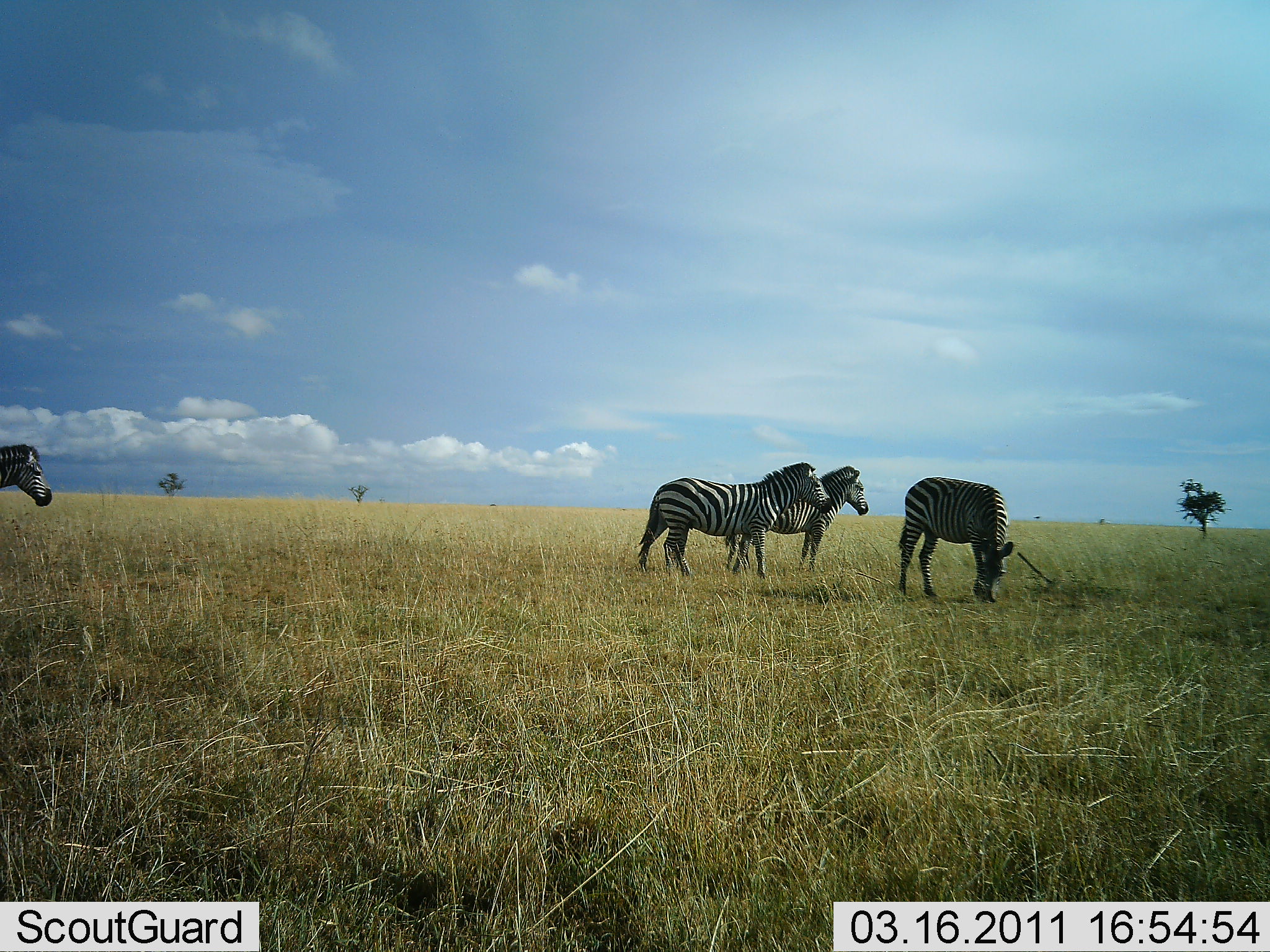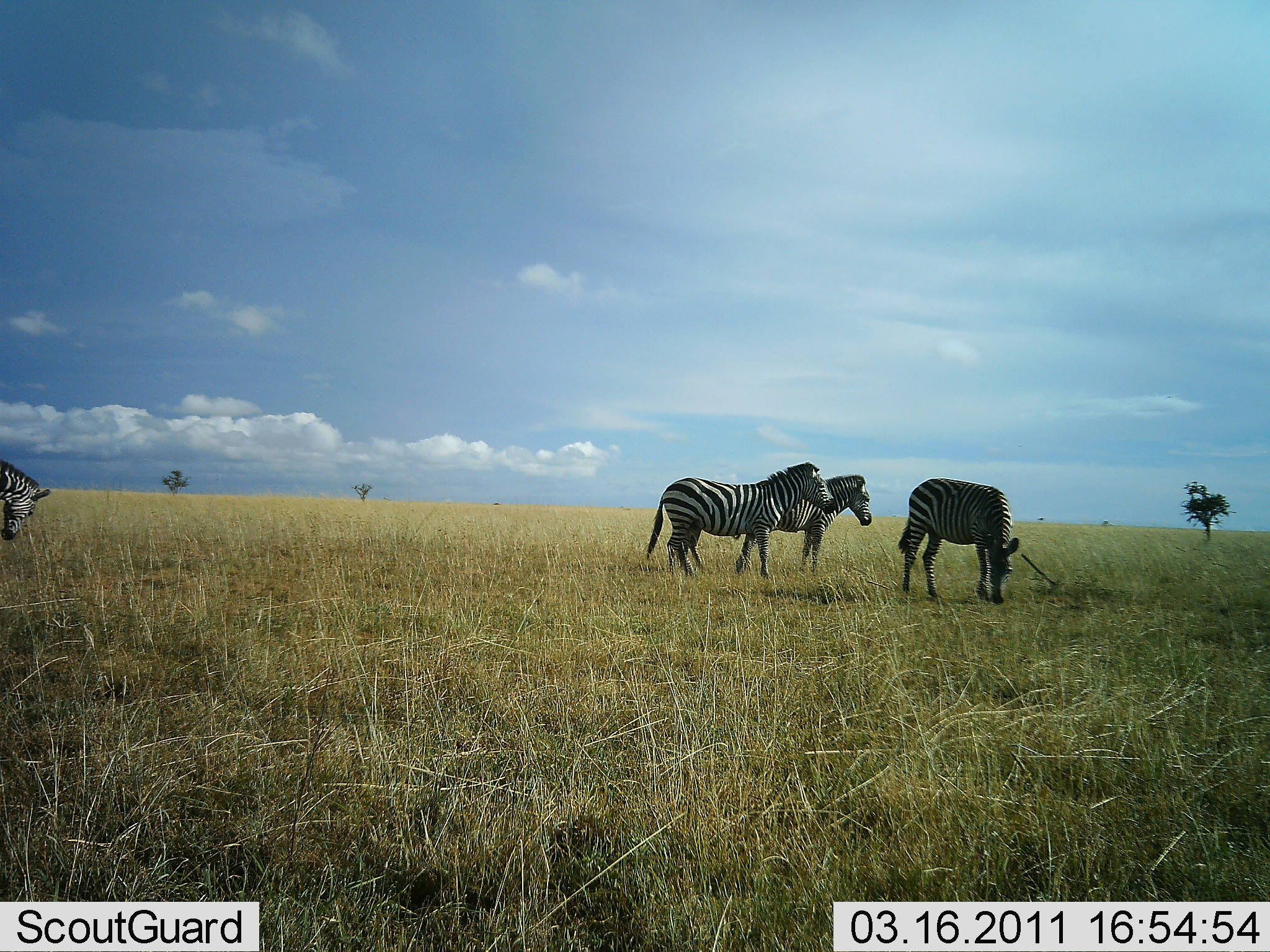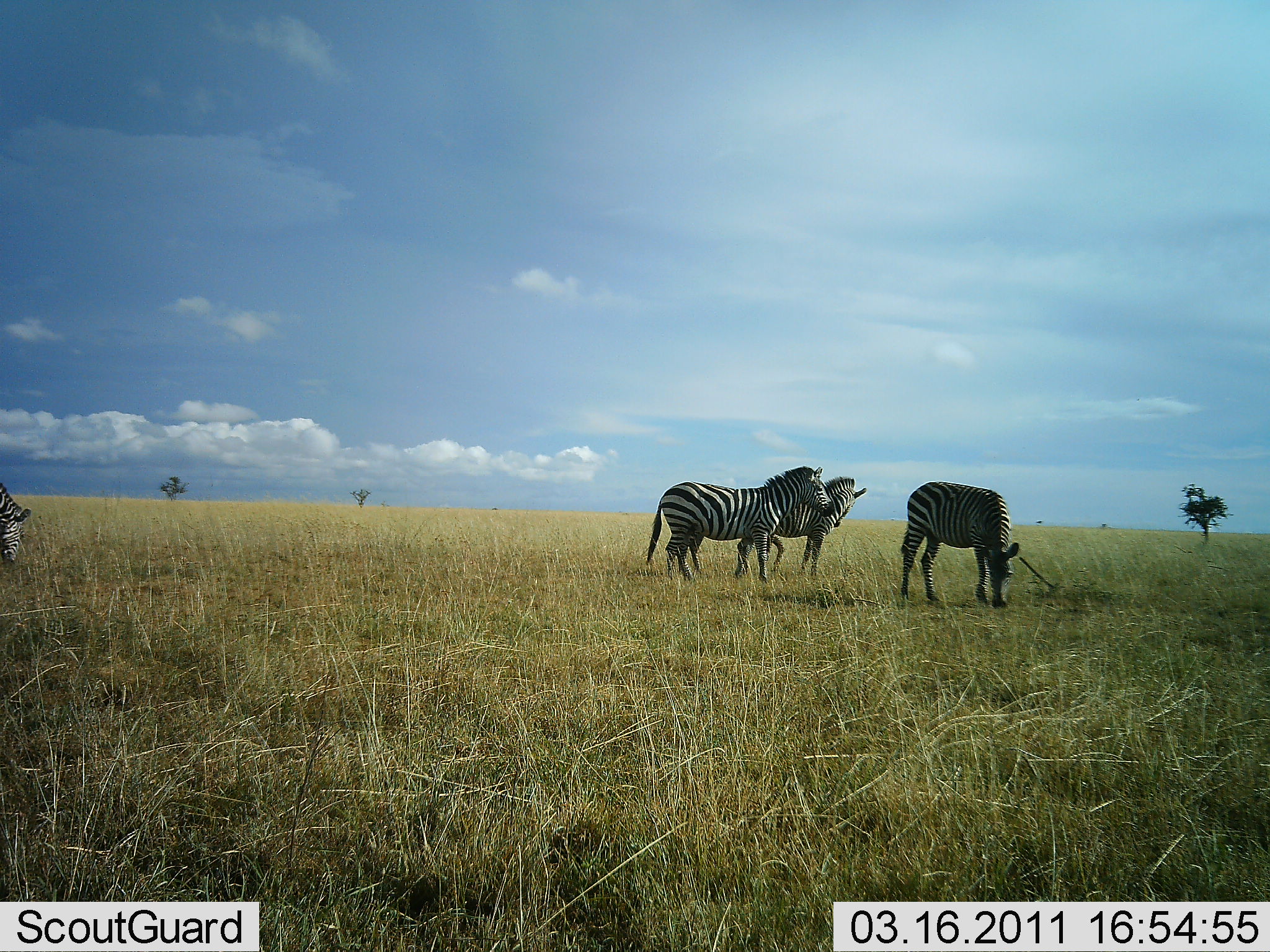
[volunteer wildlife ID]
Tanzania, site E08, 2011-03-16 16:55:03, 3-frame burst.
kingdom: Animalia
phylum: Chordata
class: Mammalia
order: Perissodactyla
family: Equidae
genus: Equus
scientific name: Equus quagga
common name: plains zebra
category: zebra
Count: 4.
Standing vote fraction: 82%.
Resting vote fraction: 9%.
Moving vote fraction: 0%.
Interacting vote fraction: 9%.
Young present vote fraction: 0%.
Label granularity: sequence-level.